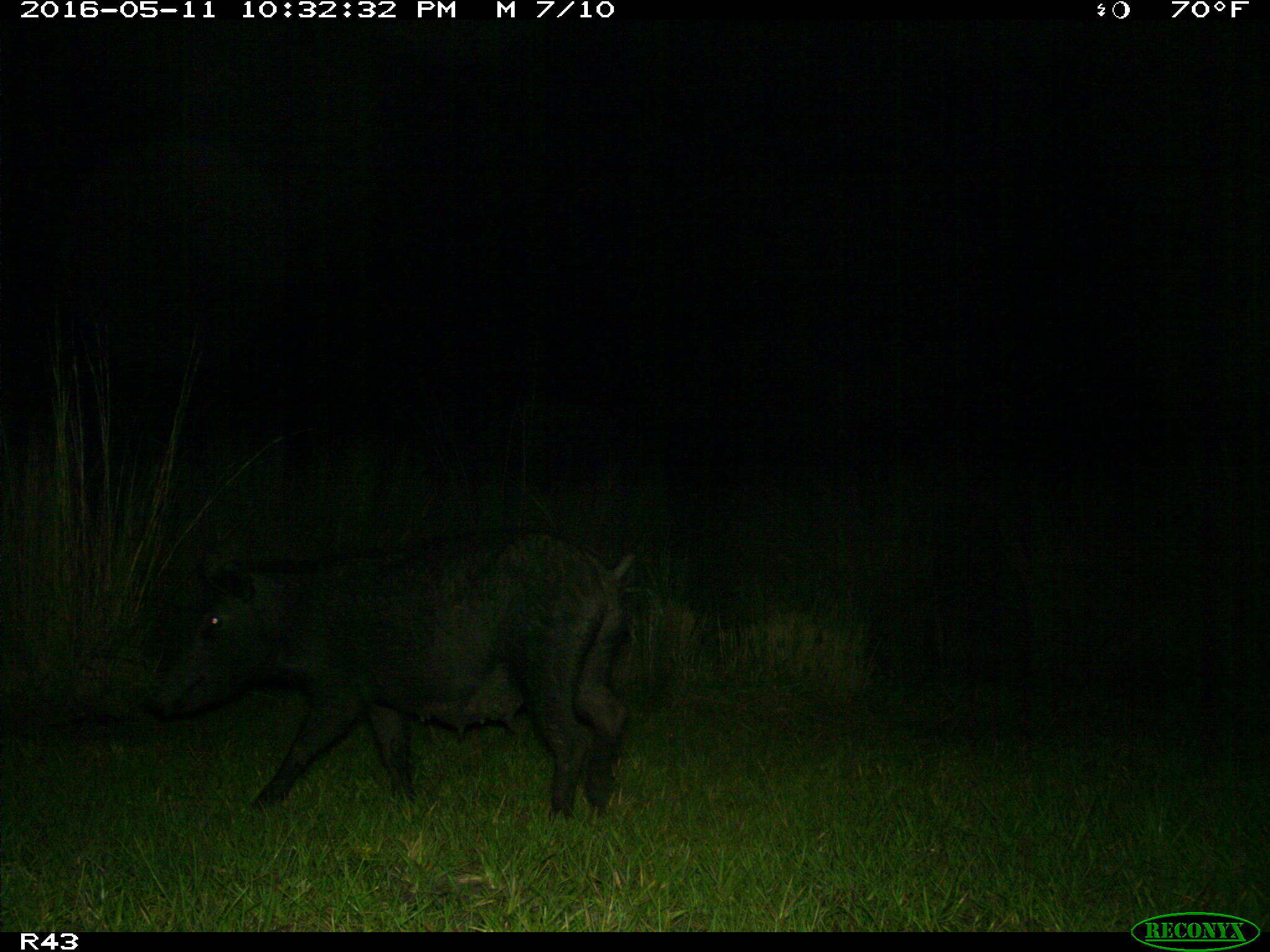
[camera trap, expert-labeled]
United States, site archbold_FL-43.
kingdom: Animalia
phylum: Chordata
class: Mammalia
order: Artiodactyla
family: Suidae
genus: Sus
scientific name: Sus scrofa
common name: wild boar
Sus scrofa (wild boar).